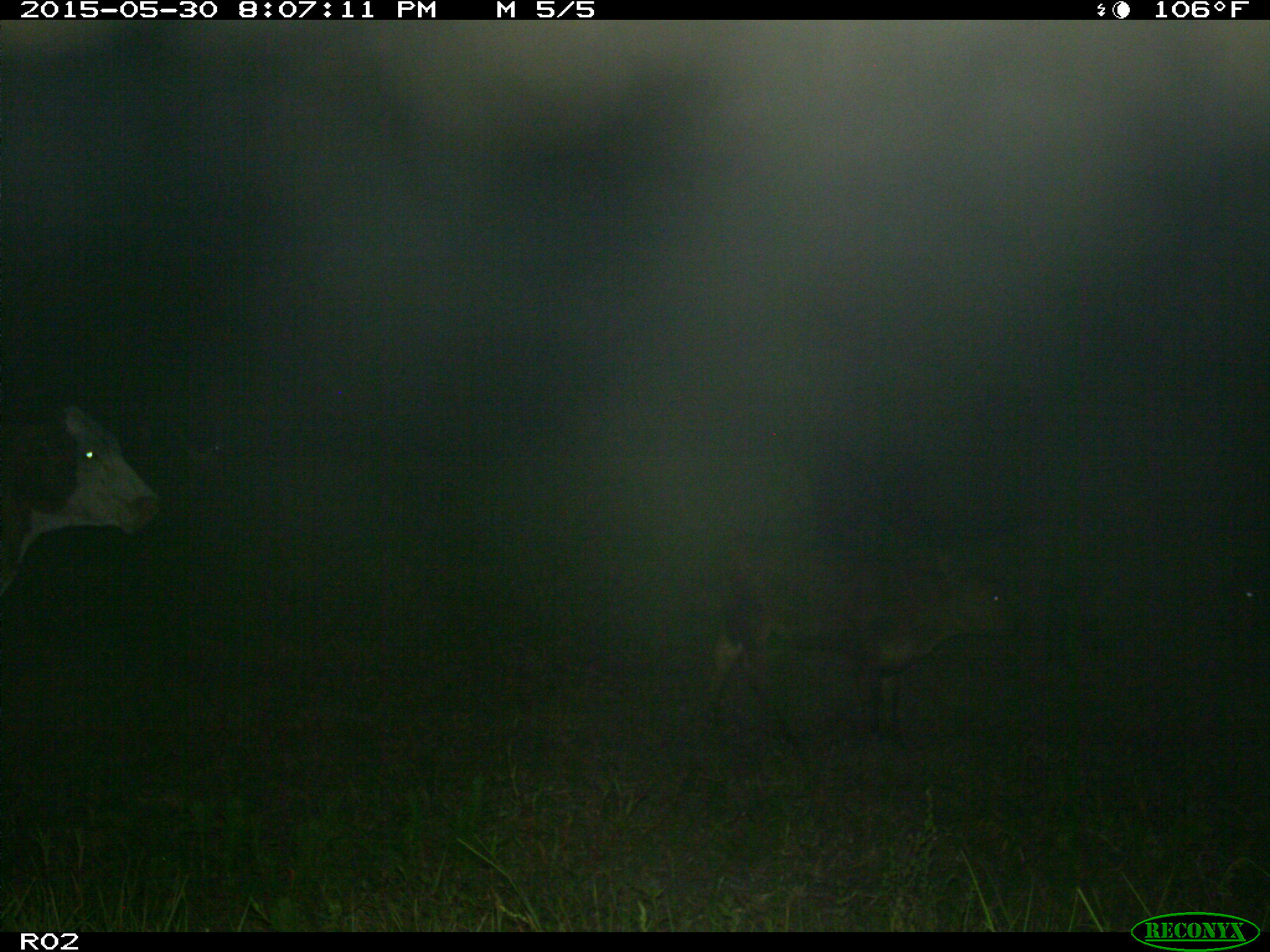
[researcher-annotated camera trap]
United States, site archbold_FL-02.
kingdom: Animalia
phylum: Chordata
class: Mammalia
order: Artiodactyla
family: Bovidae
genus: Bos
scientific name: Bos taurus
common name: domestic cow